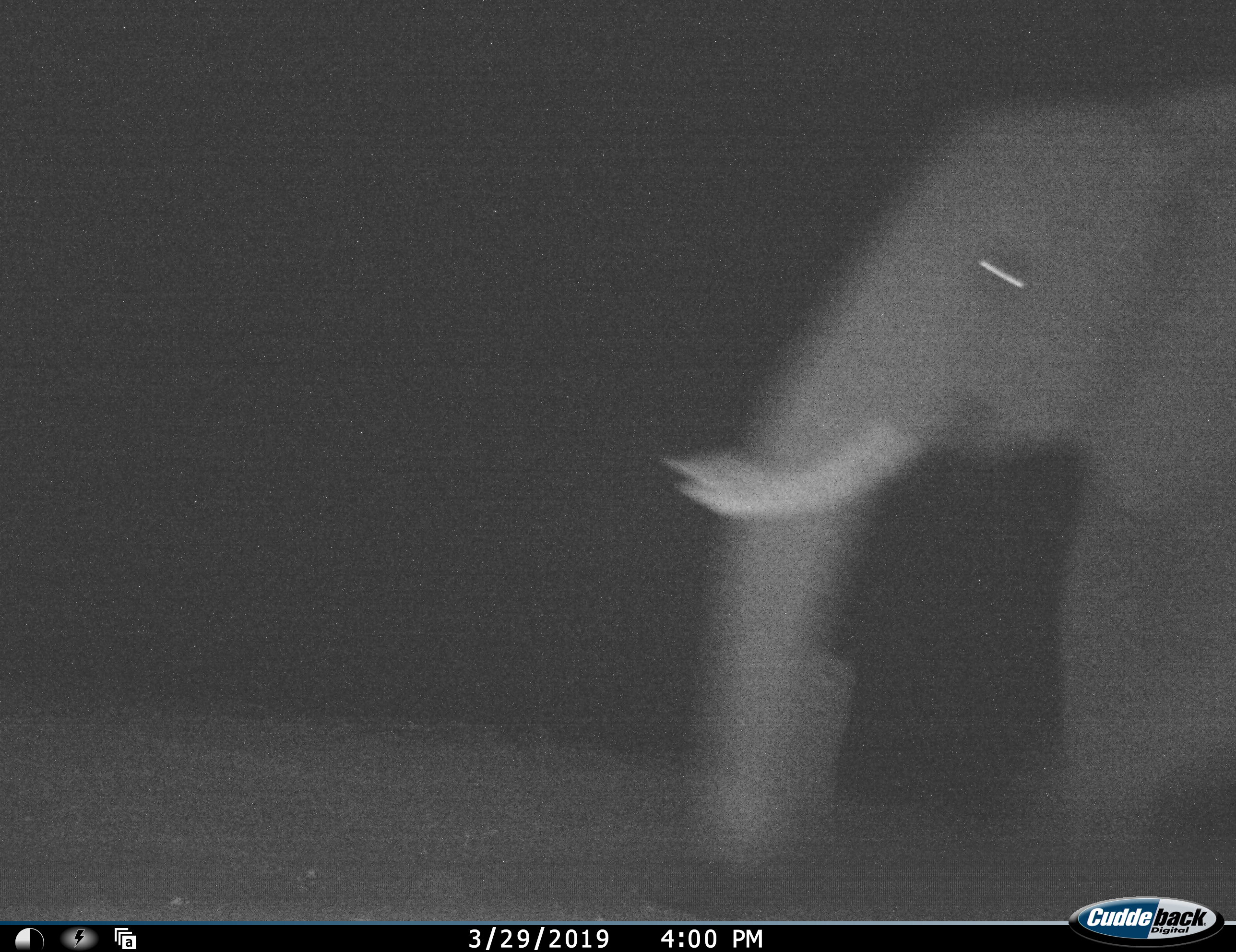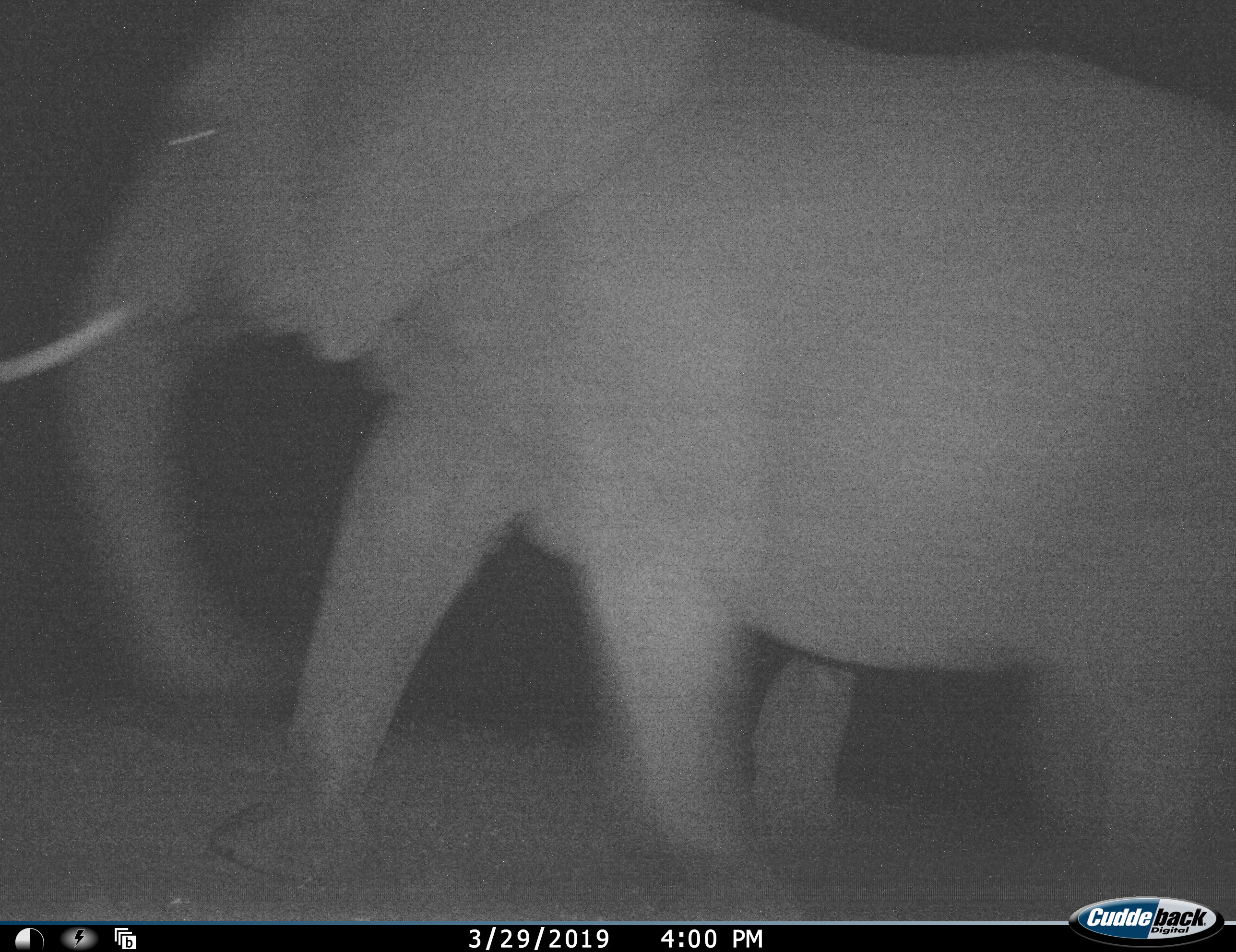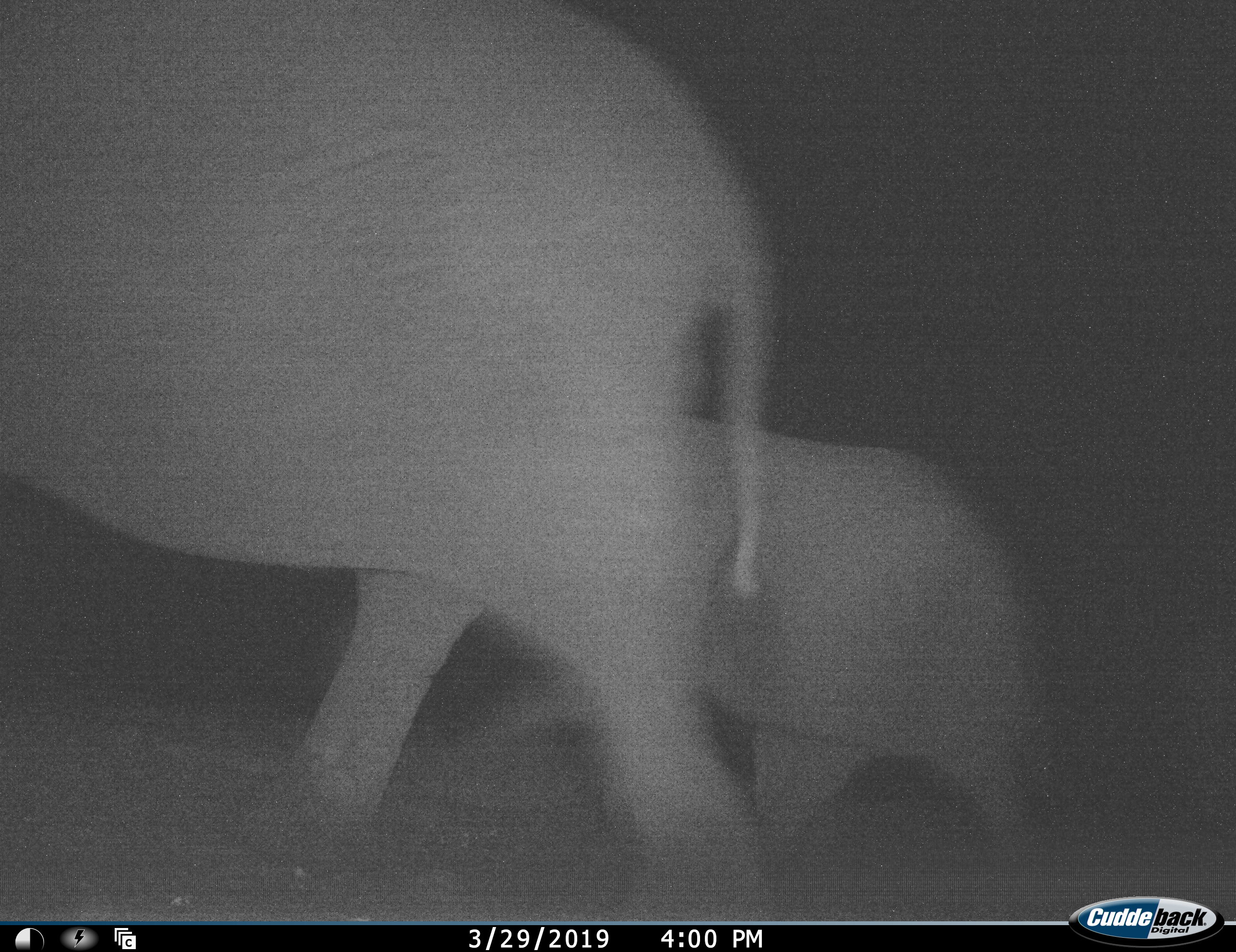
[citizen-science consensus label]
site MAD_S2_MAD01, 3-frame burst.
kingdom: Animalia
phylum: Chordata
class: Mammalia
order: Proboscidea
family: Elephantidae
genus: Loxodonta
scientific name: Loxodonta africana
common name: african bush elephant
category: elephant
Elephant (african bush elephant) (Loxodonta africana), count 2. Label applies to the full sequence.